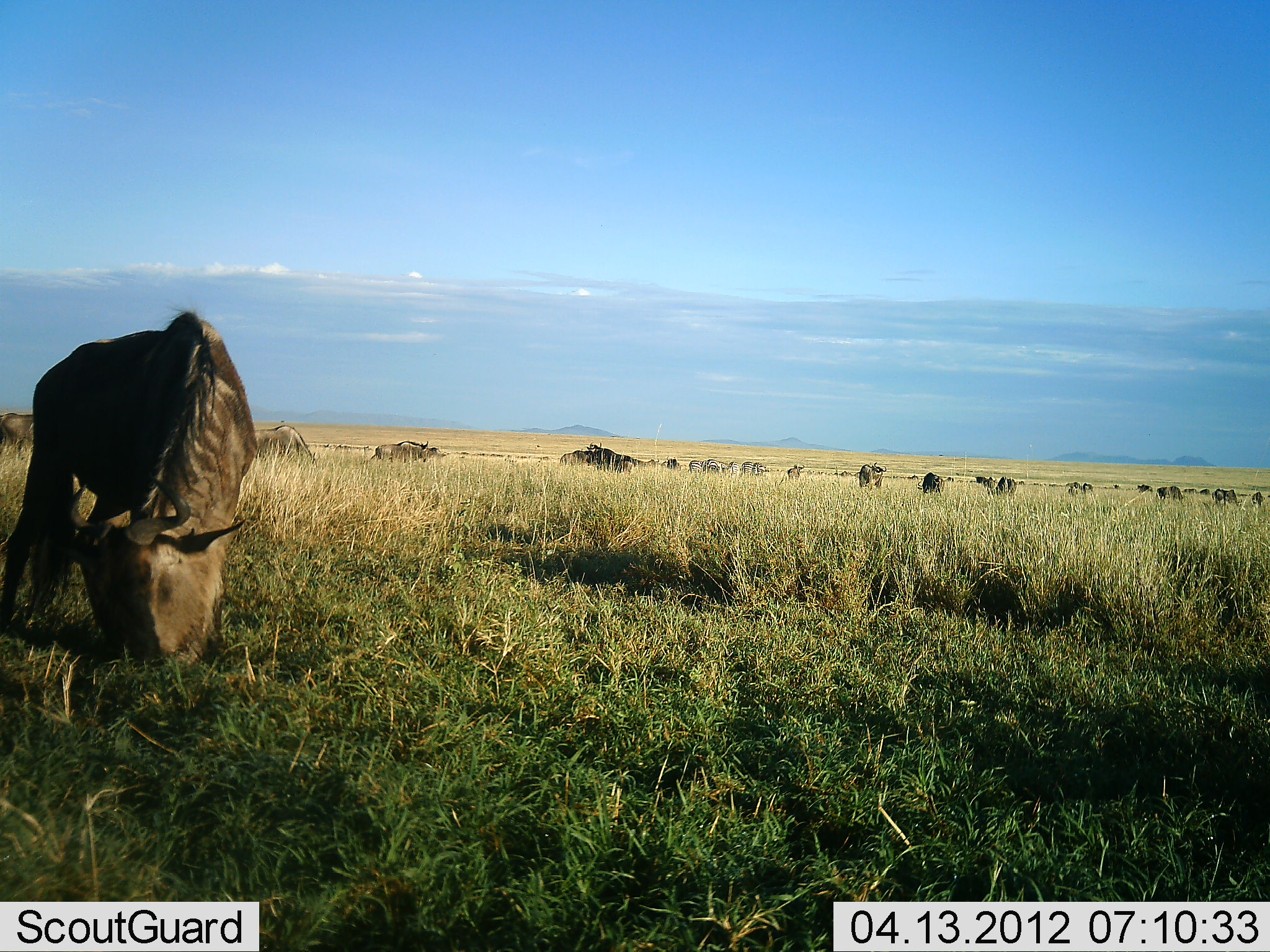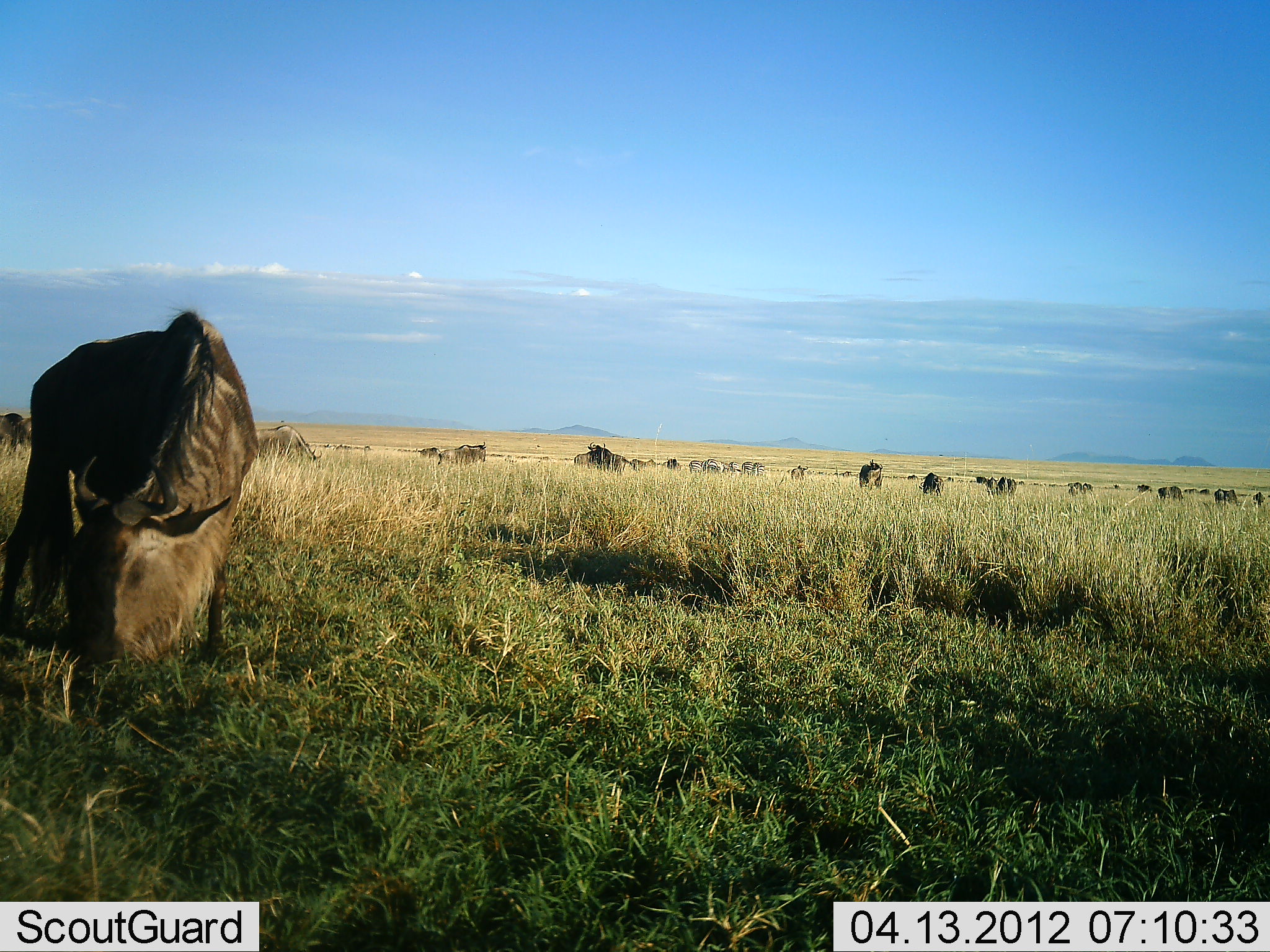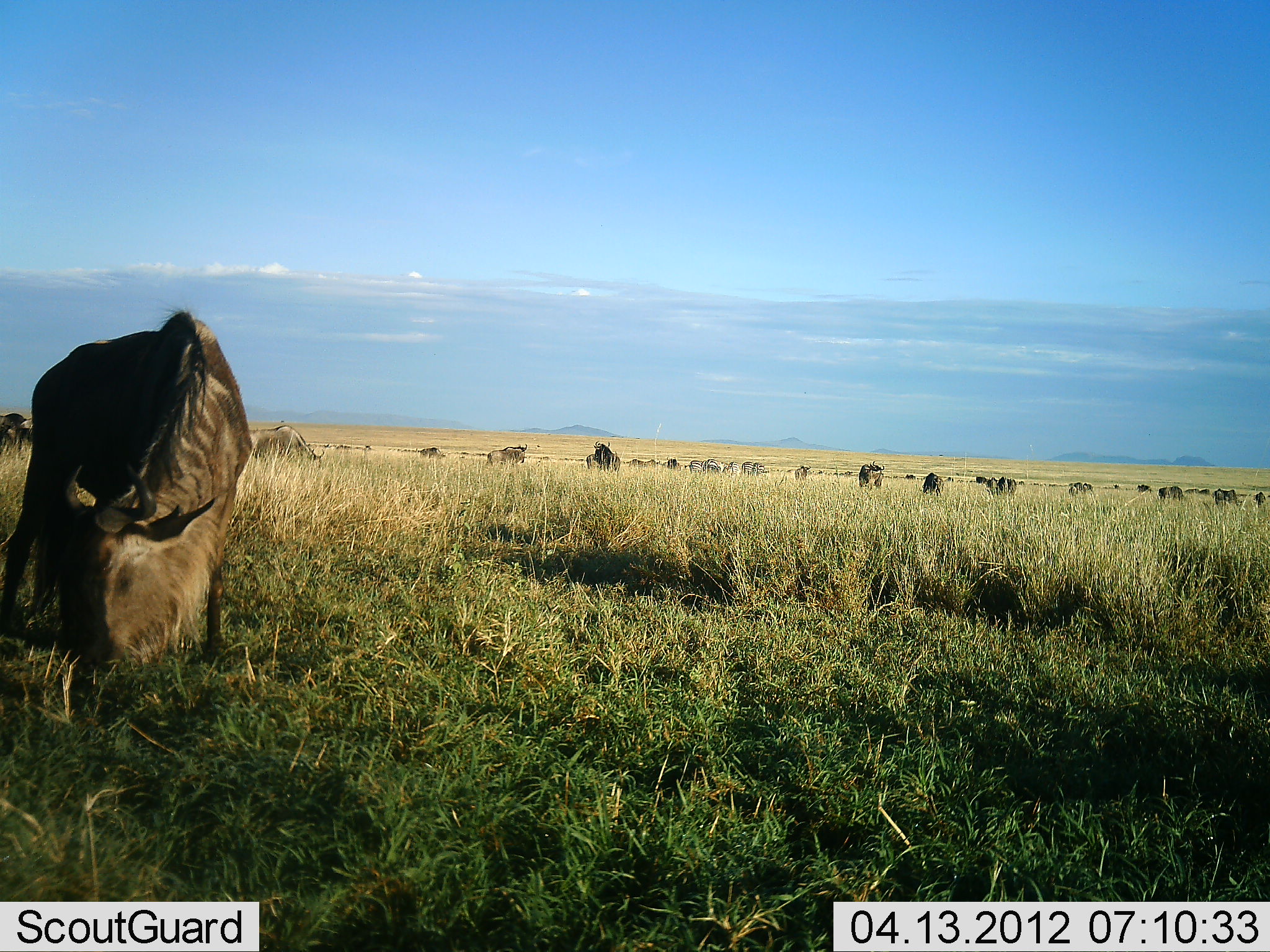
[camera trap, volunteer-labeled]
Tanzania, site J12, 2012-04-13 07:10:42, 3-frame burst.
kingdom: Animalia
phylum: Chordata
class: Mammalia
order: Artiodactyla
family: Bovidae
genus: Connochaetes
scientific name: Connochaetes taurinus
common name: blue wildebeest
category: wildebeest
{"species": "wildebeest (blue wildebeest) (Connochaetes taurinus)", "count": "11-50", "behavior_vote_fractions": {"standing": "47%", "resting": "11%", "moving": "42%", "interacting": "5%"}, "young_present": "0%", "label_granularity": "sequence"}